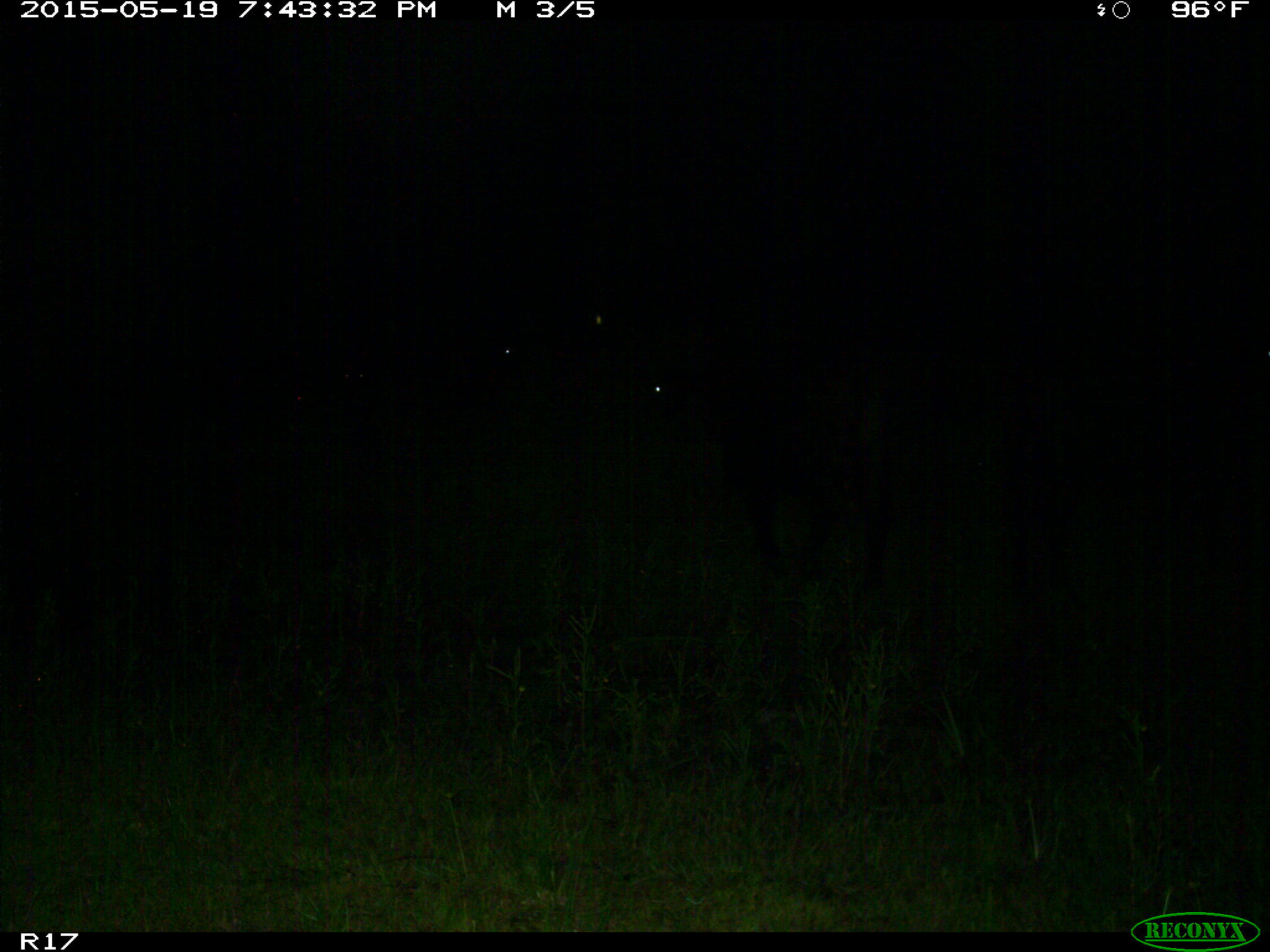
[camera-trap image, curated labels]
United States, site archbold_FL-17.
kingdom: Animalia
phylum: Chordata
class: Mammalia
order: Artiodactyla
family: Bovidae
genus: Bos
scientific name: Bos taurus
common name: domestic cow